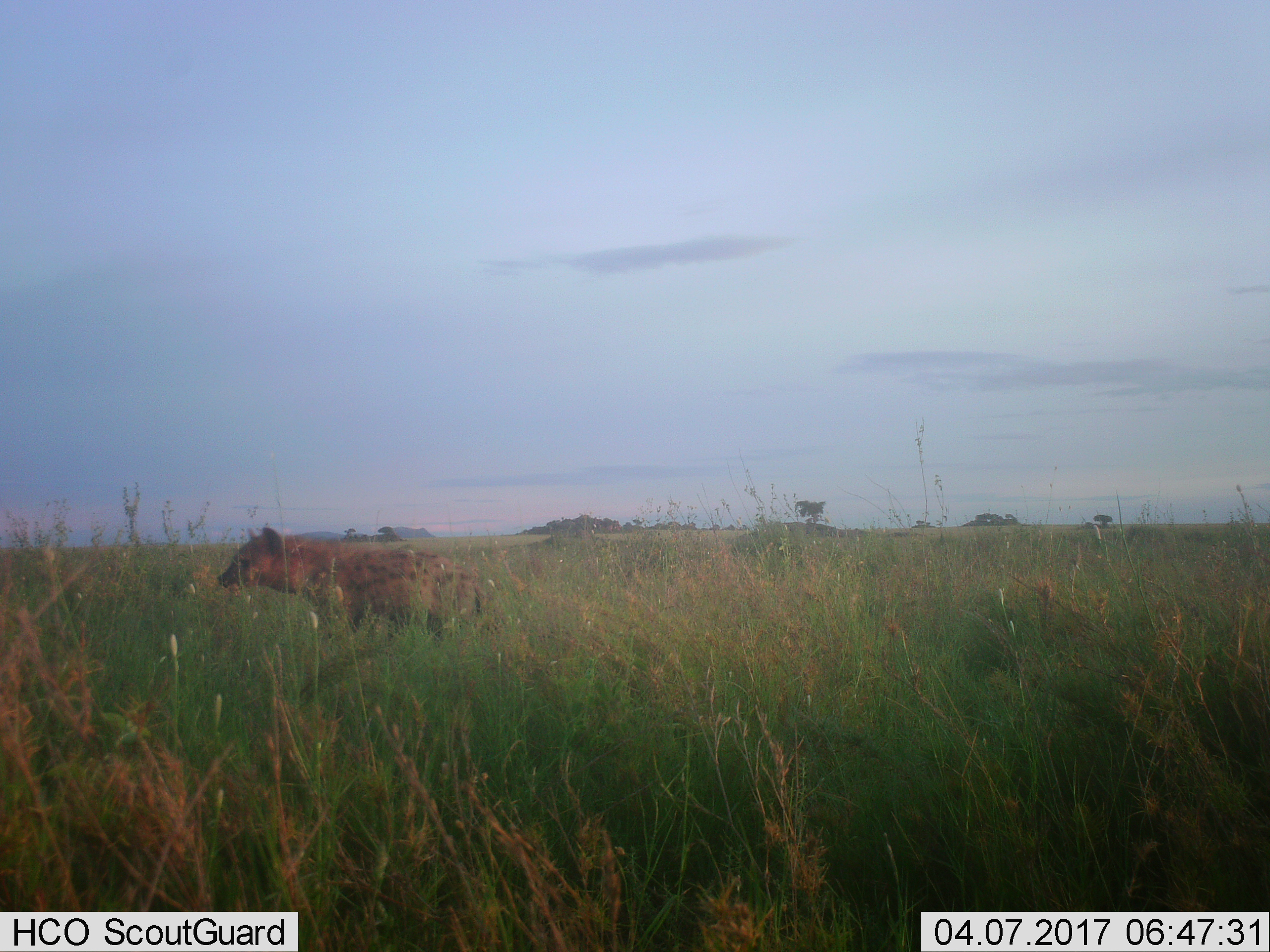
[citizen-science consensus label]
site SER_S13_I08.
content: unidentified animal